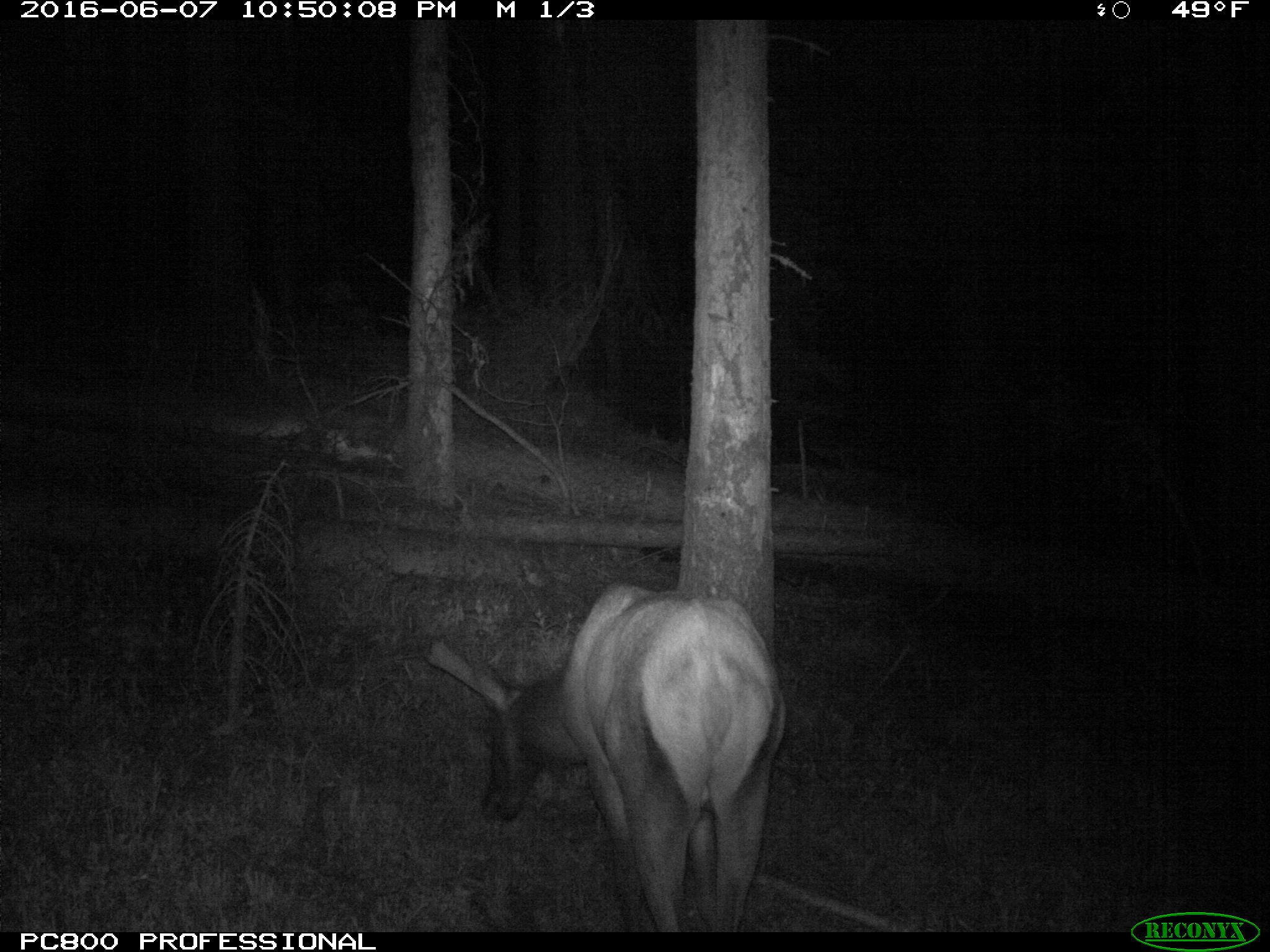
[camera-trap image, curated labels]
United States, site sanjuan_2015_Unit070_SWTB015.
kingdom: Animalia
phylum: Chordata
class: Mammalia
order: Artiodactyla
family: Cervidae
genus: Cervus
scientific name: Cervus elaphus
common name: red deer